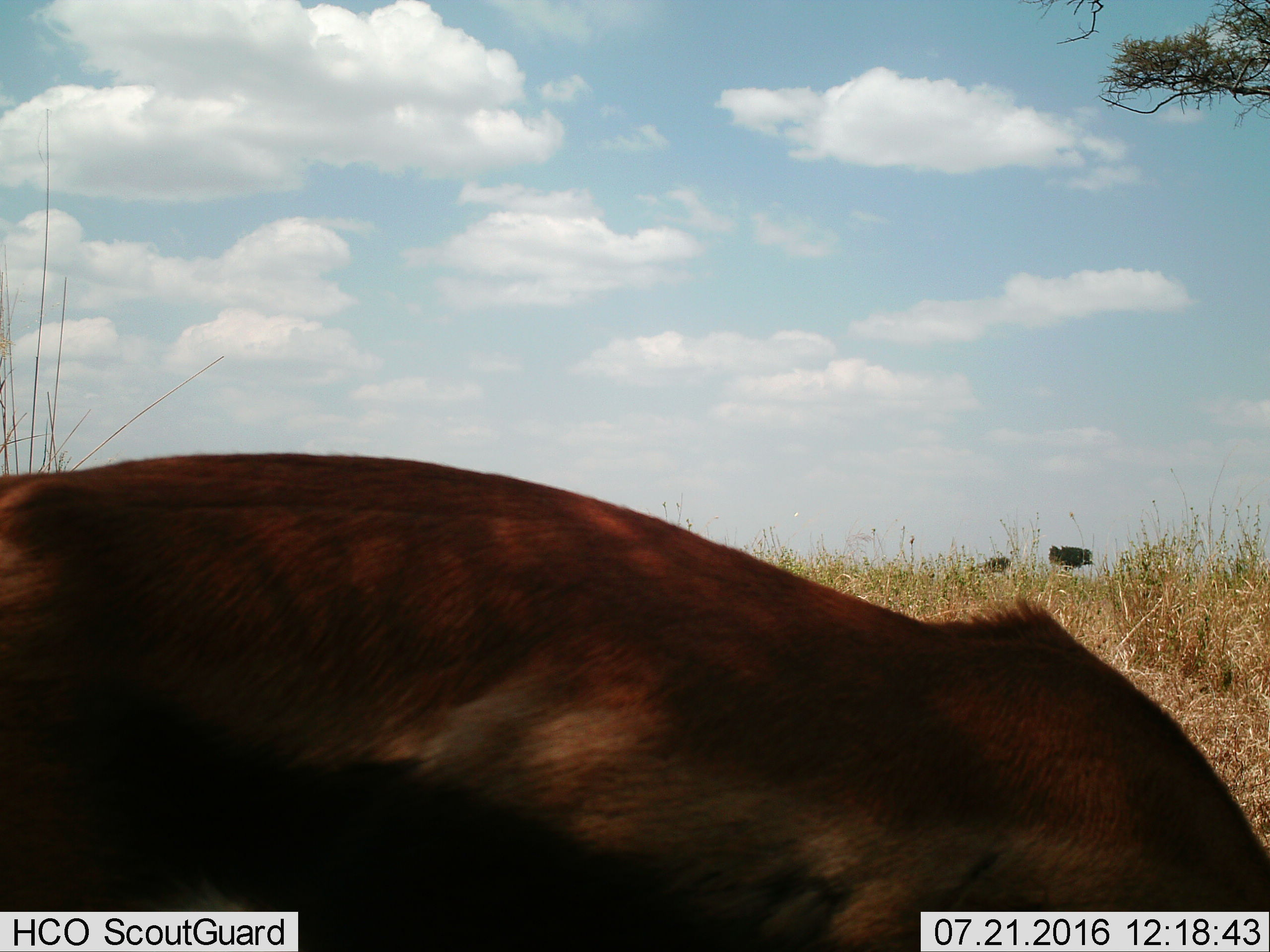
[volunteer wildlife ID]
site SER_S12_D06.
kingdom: Animalia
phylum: Chordata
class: Mammalia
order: Artiodactyla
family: Bovidae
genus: Eudorcas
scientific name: Eudorcas thomsonii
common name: thomson's gazelle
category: gazellethomsons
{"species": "gazellethomsons (thomson's gazelle) (Eudorcas thomsonii)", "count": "1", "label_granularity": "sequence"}